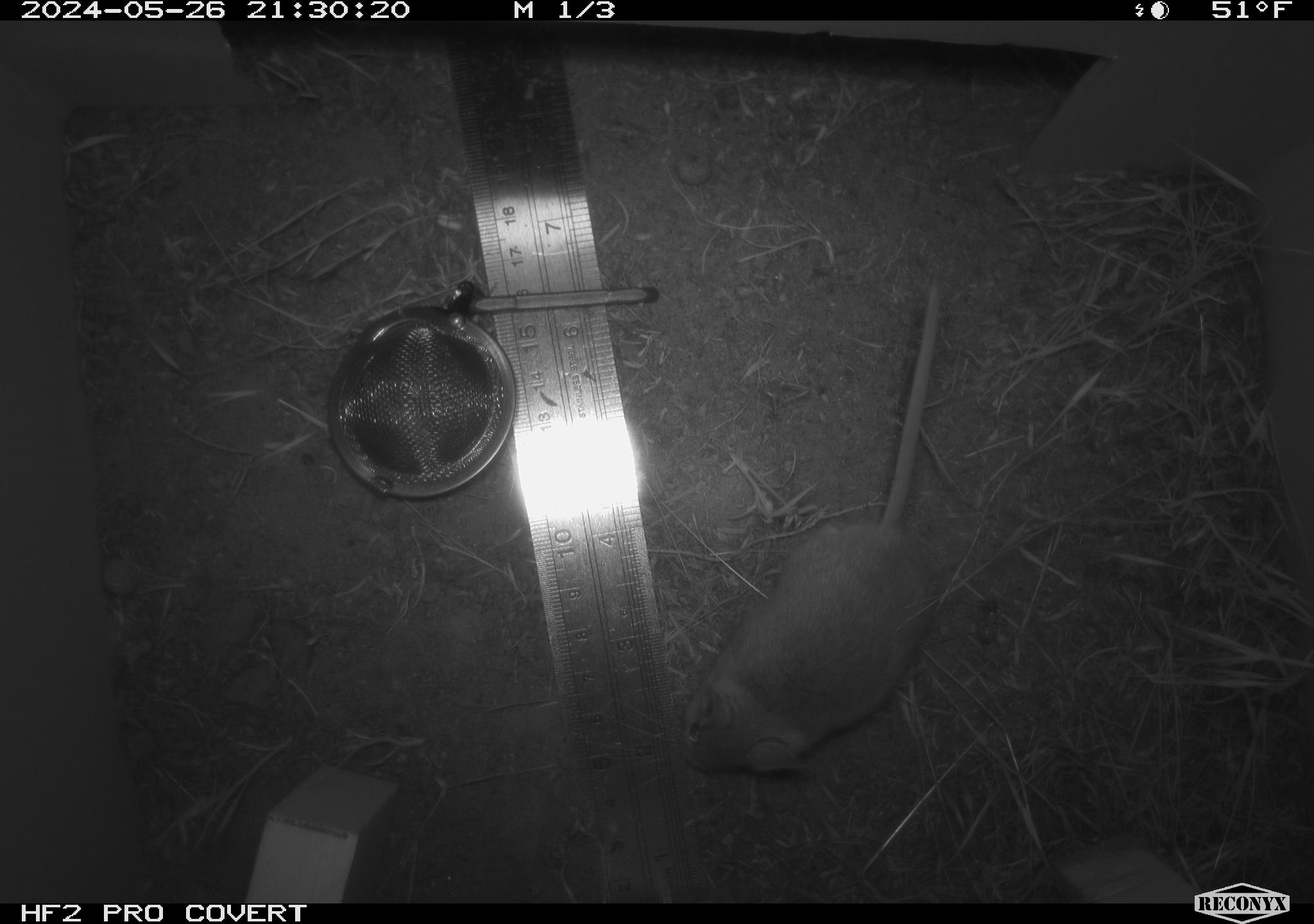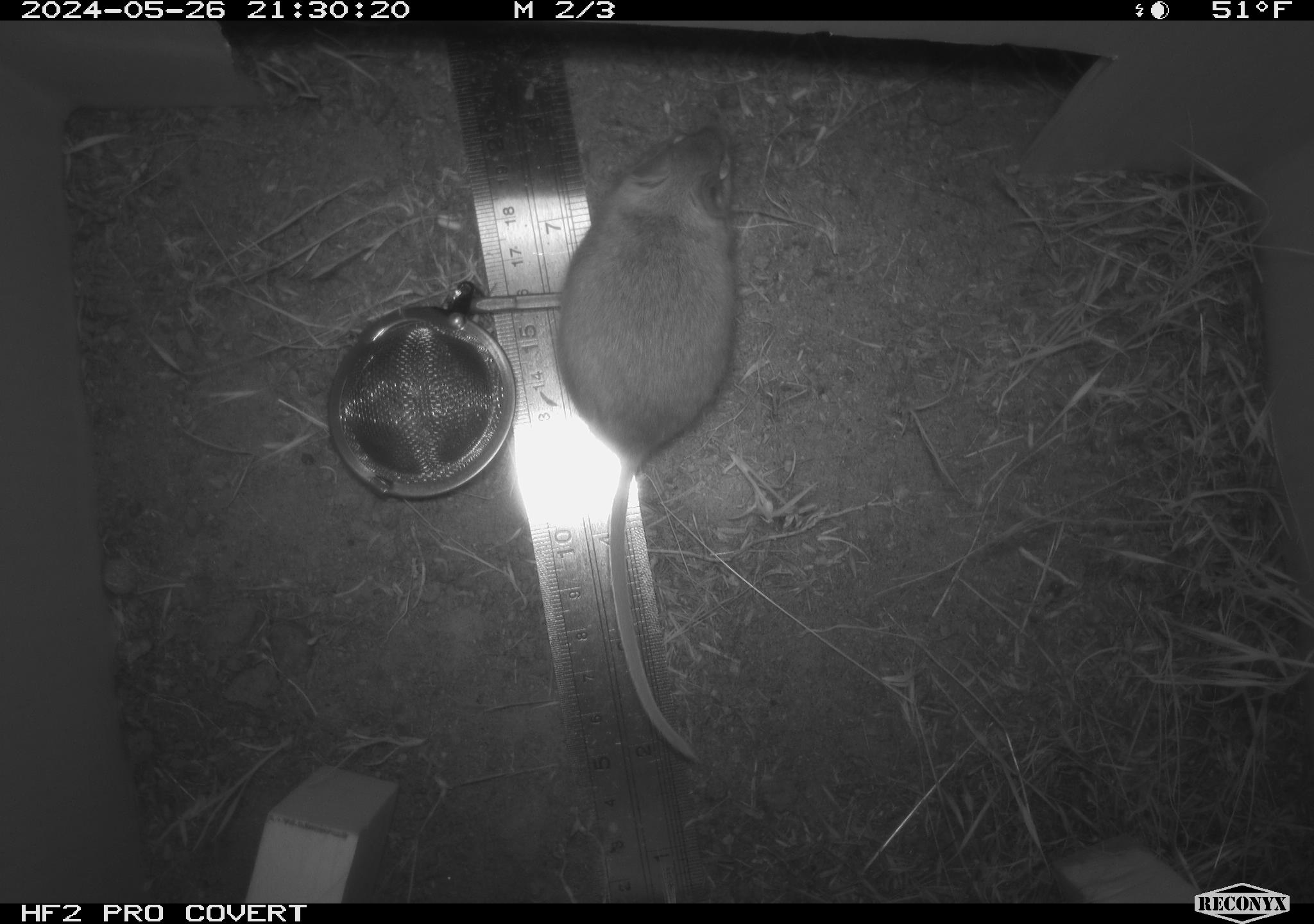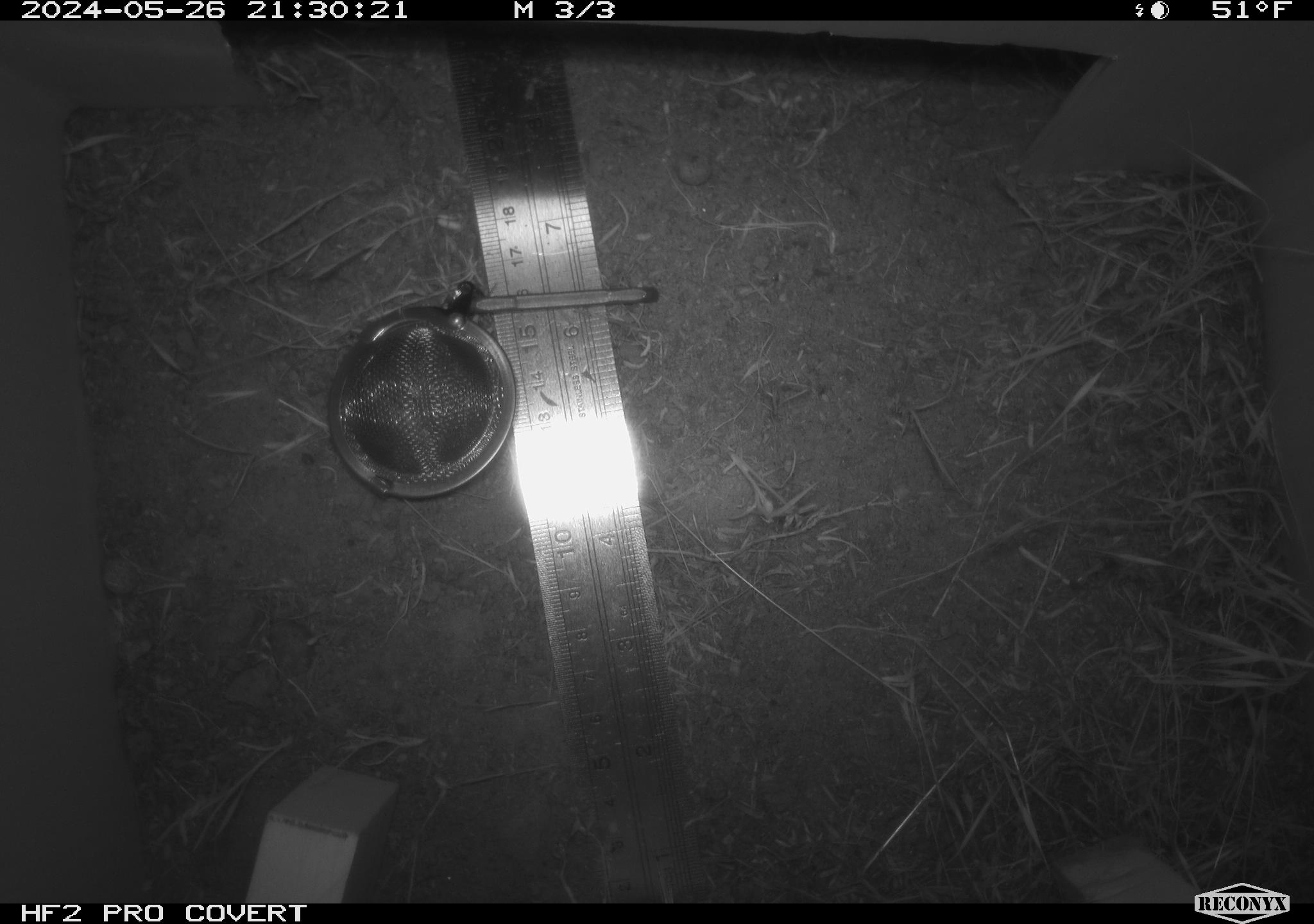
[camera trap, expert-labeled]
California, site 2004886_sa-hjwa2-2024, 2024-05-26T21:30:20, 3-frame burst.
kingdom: Animalia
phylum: Chordata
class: Mammalia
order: Rodentia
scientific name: Rodentia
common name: rodent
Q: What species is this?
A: Rodent (Rodentia).